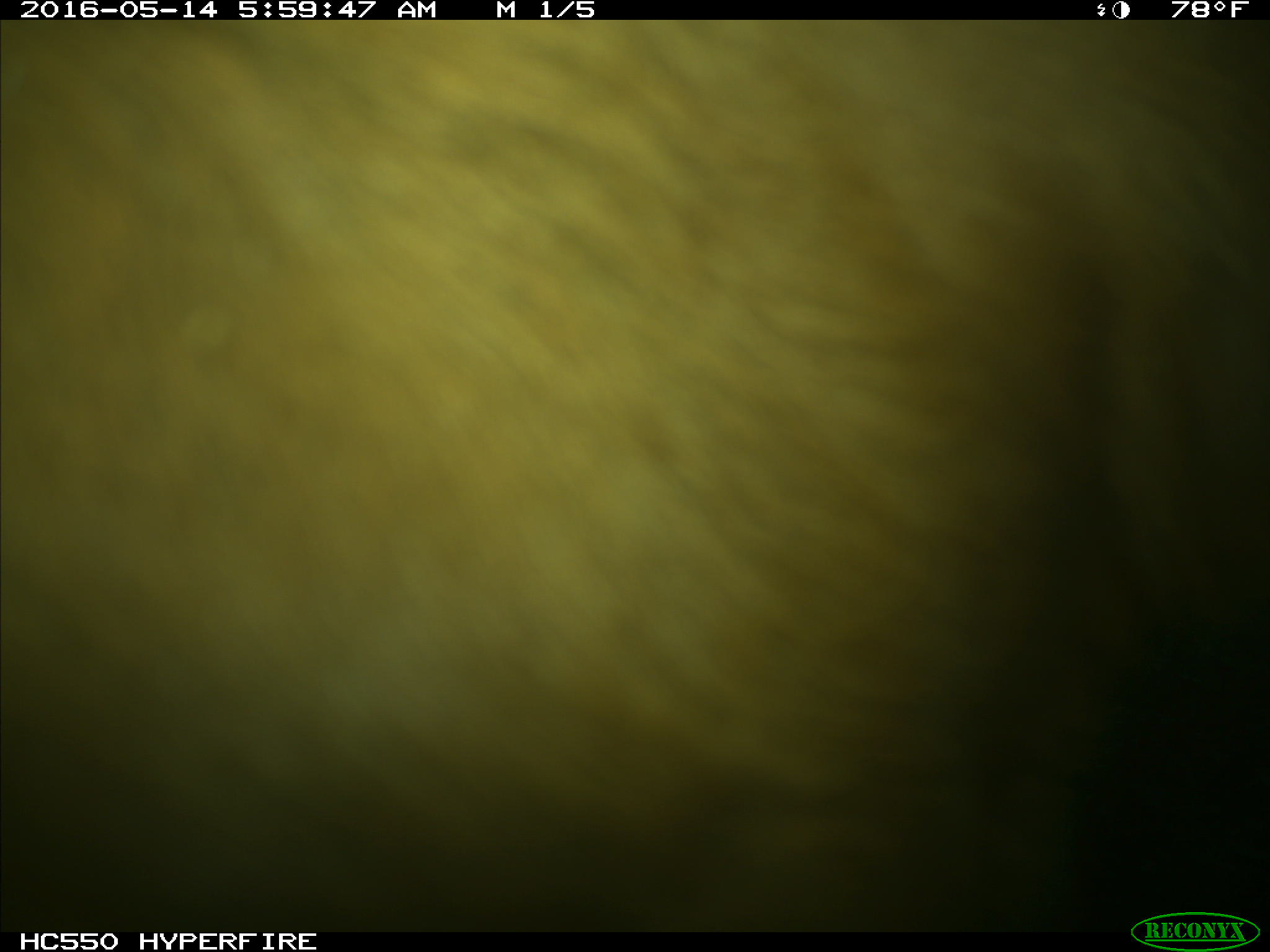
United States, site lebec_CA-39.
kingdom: Animalia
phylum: Chordata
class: Mammalia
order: Artiodactyla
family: Bovidae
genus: Bos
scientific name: Bos taurus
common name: domestic cow